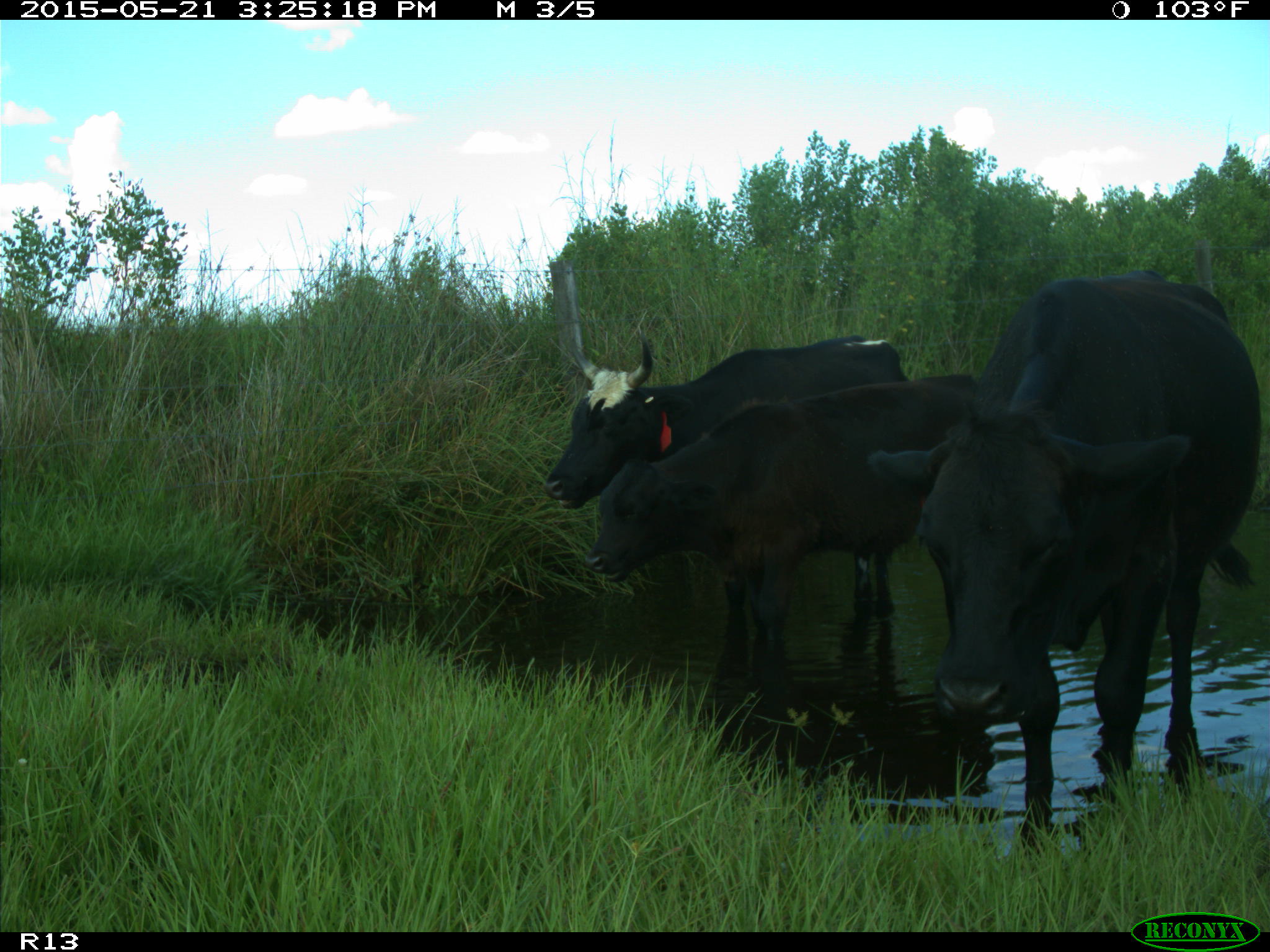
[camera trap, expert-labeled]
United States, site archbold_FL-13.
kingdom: Animalia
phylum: Chordata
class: Mammalia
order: Artiodactyla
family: Bovidae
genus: Bos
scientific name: Bos taurus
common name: domestic cow